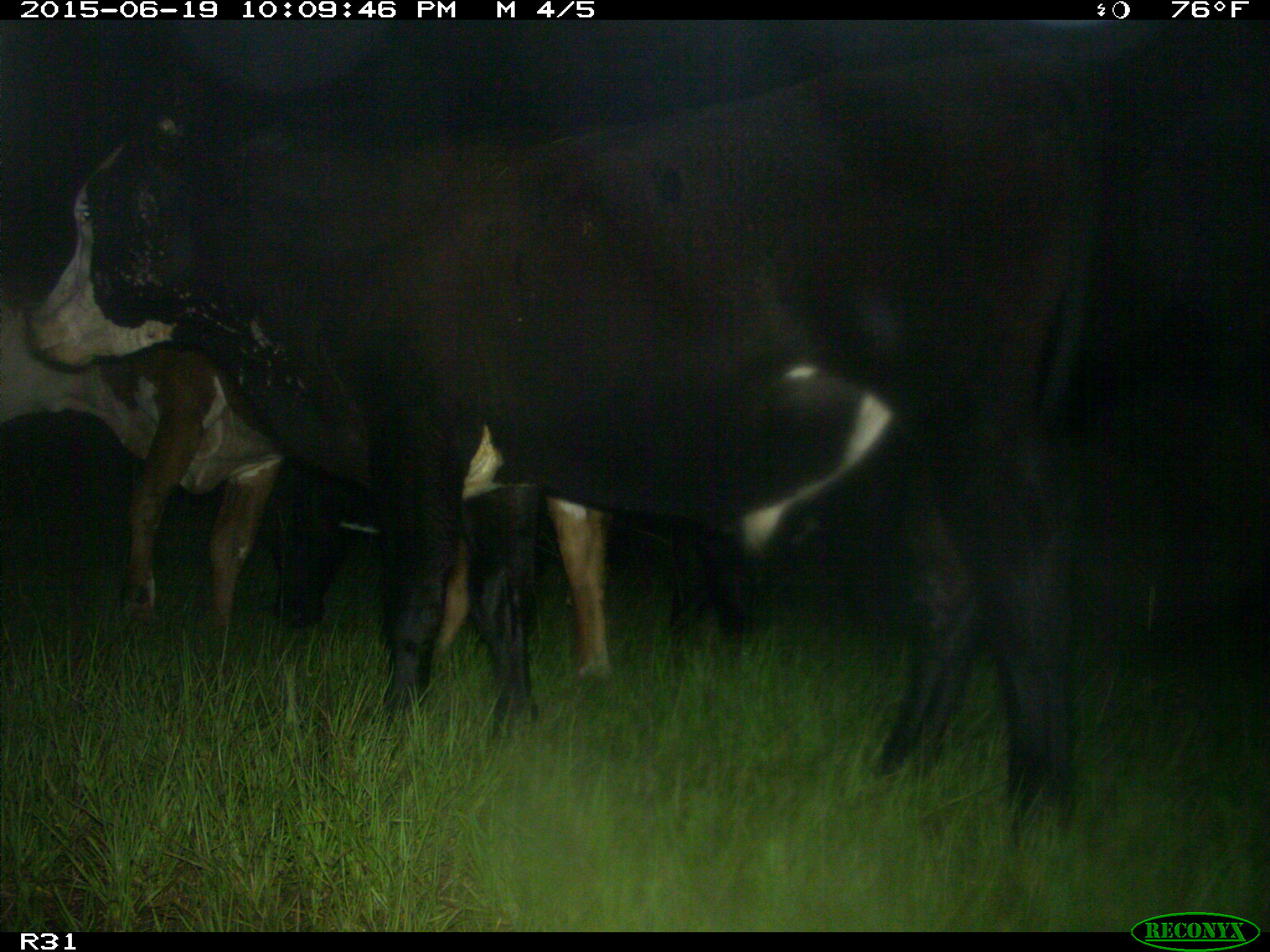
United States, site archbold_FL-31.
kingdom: Animalia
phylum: Chordata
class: Mammalia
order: Artiodactyla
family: Bovidae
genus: Bos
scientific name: Bos taurus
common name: domestic cow